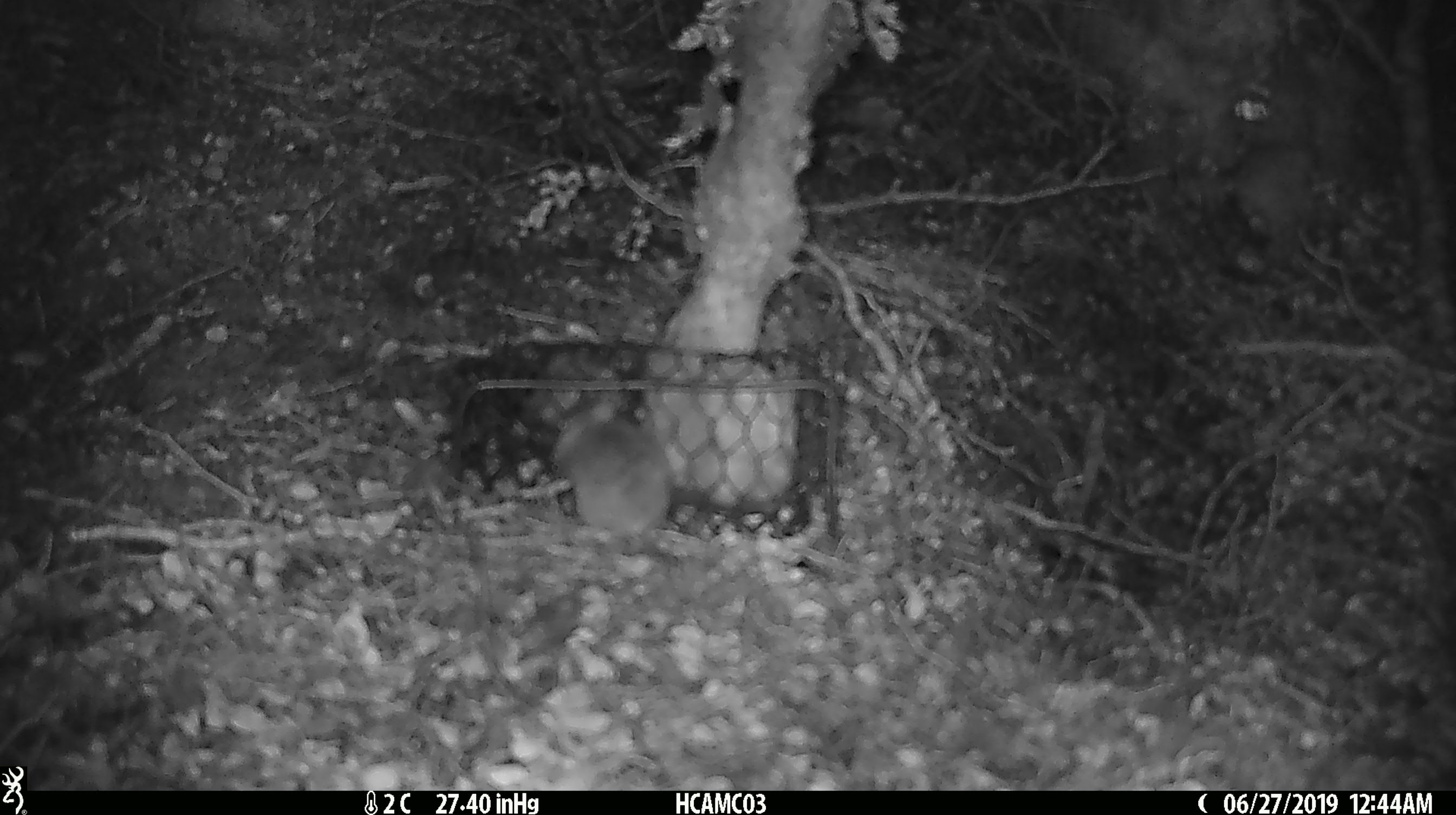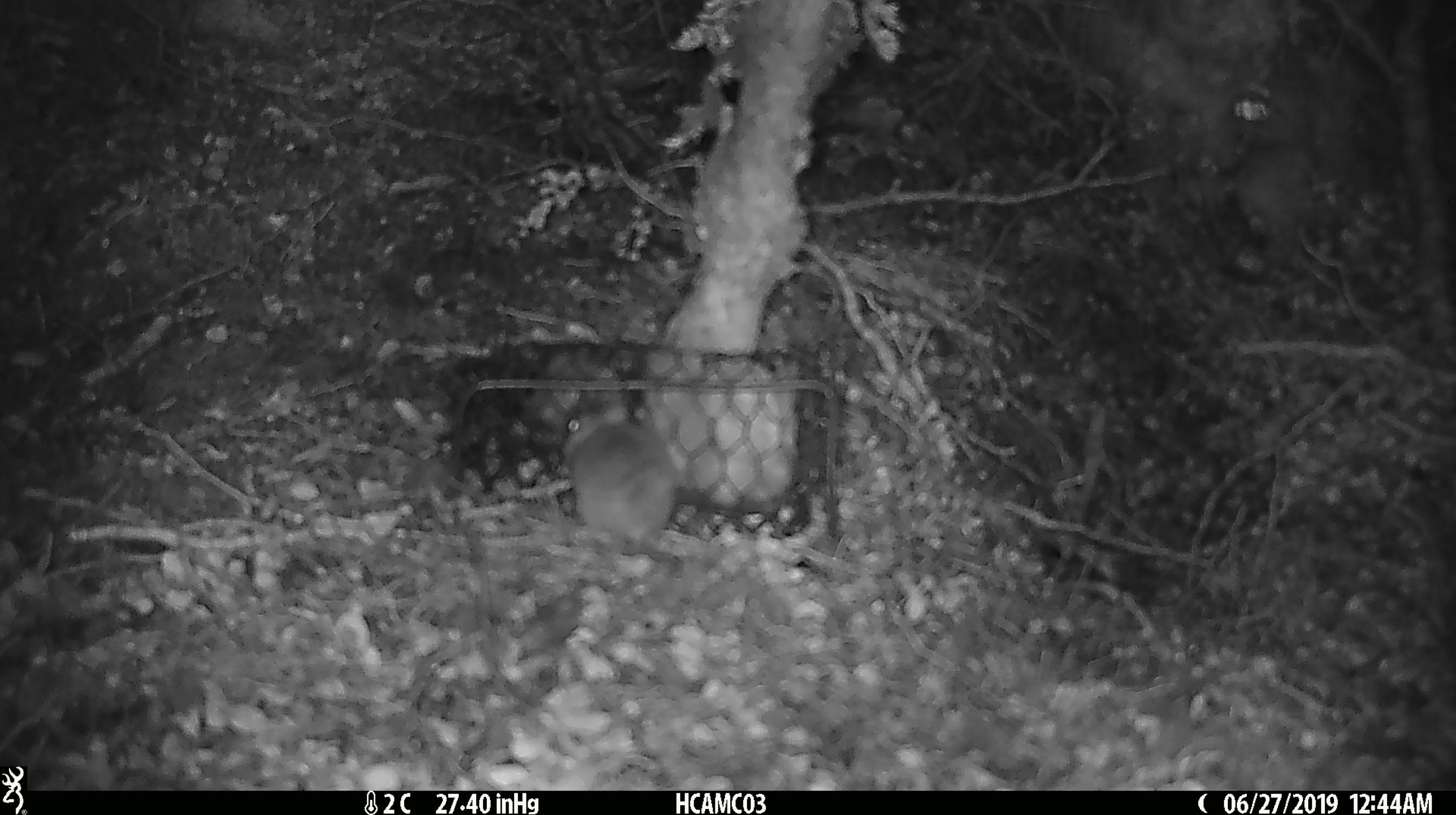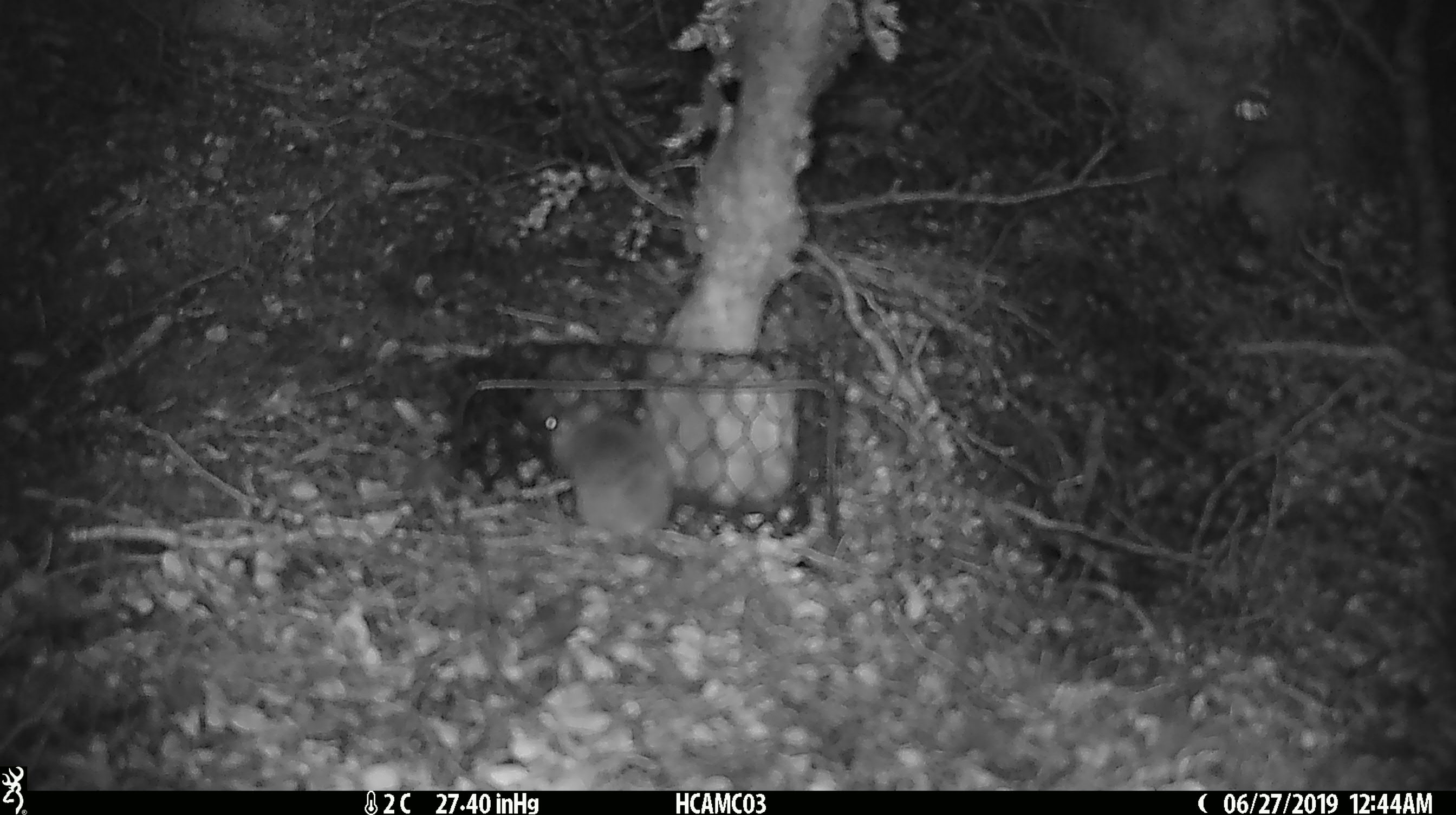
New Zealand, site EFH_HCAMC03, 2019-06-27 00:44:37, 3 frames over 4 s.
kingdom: Animalia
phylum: Chordata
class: Mammalia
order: Rodentia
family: Muridae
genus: Mus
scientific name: Mus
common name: mouse